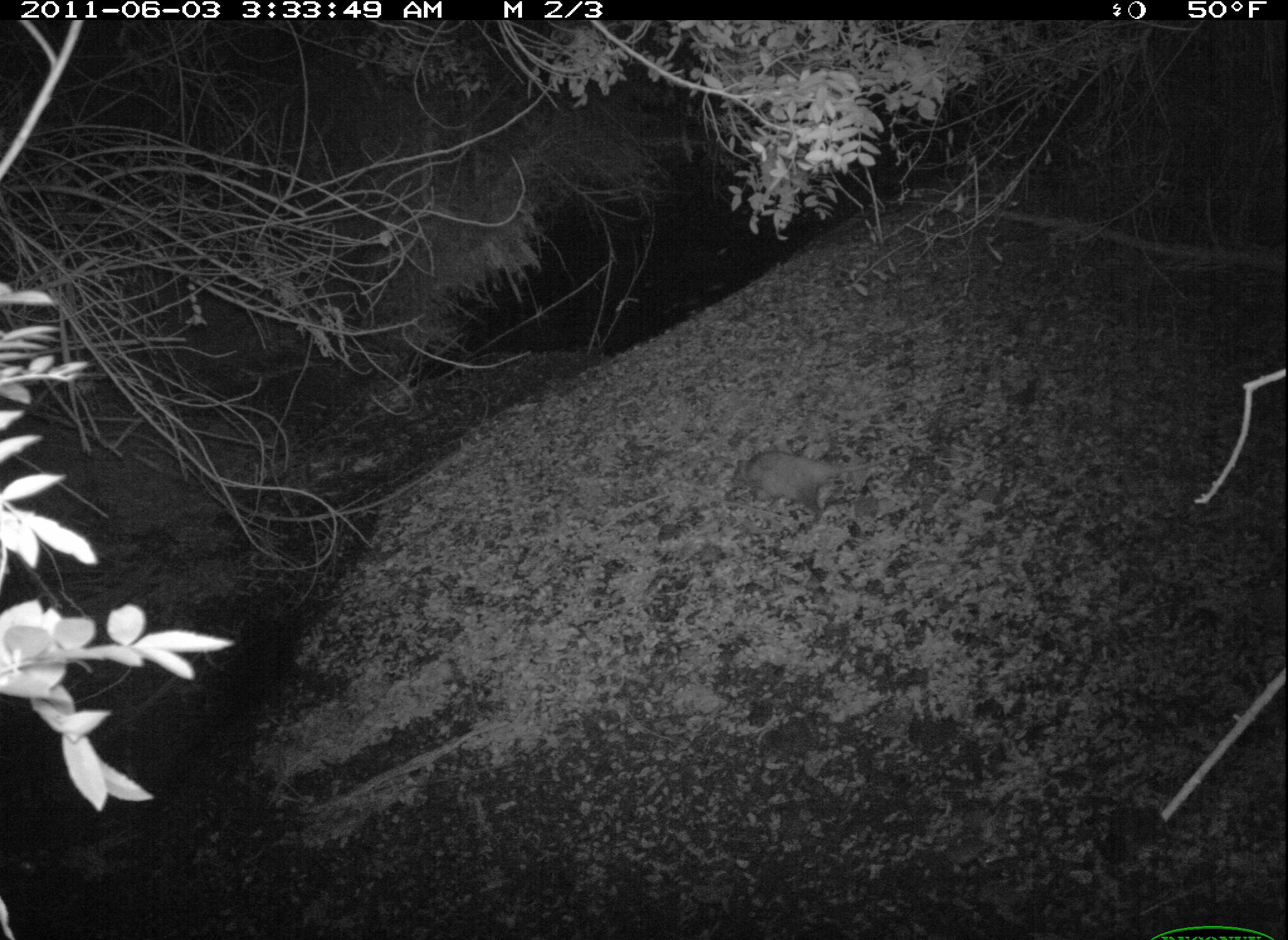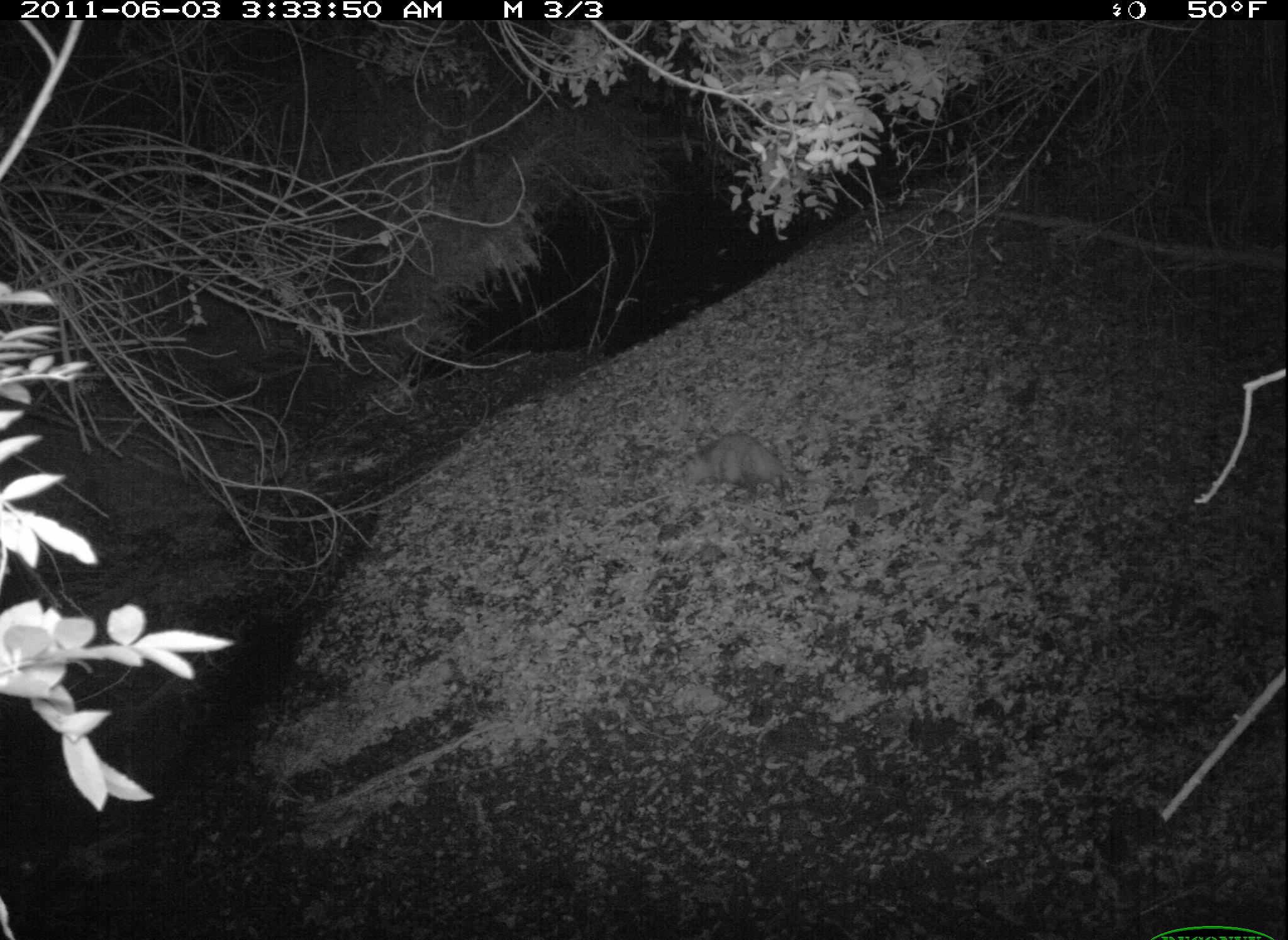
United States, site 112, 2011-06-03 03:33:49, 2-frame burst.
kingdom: Animalia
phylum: Chordata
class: Mammalia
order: Didelphimorphia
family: Didelphidae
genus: Didelphis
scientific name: Didelphis virginiana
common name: virginia opossum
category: opossum